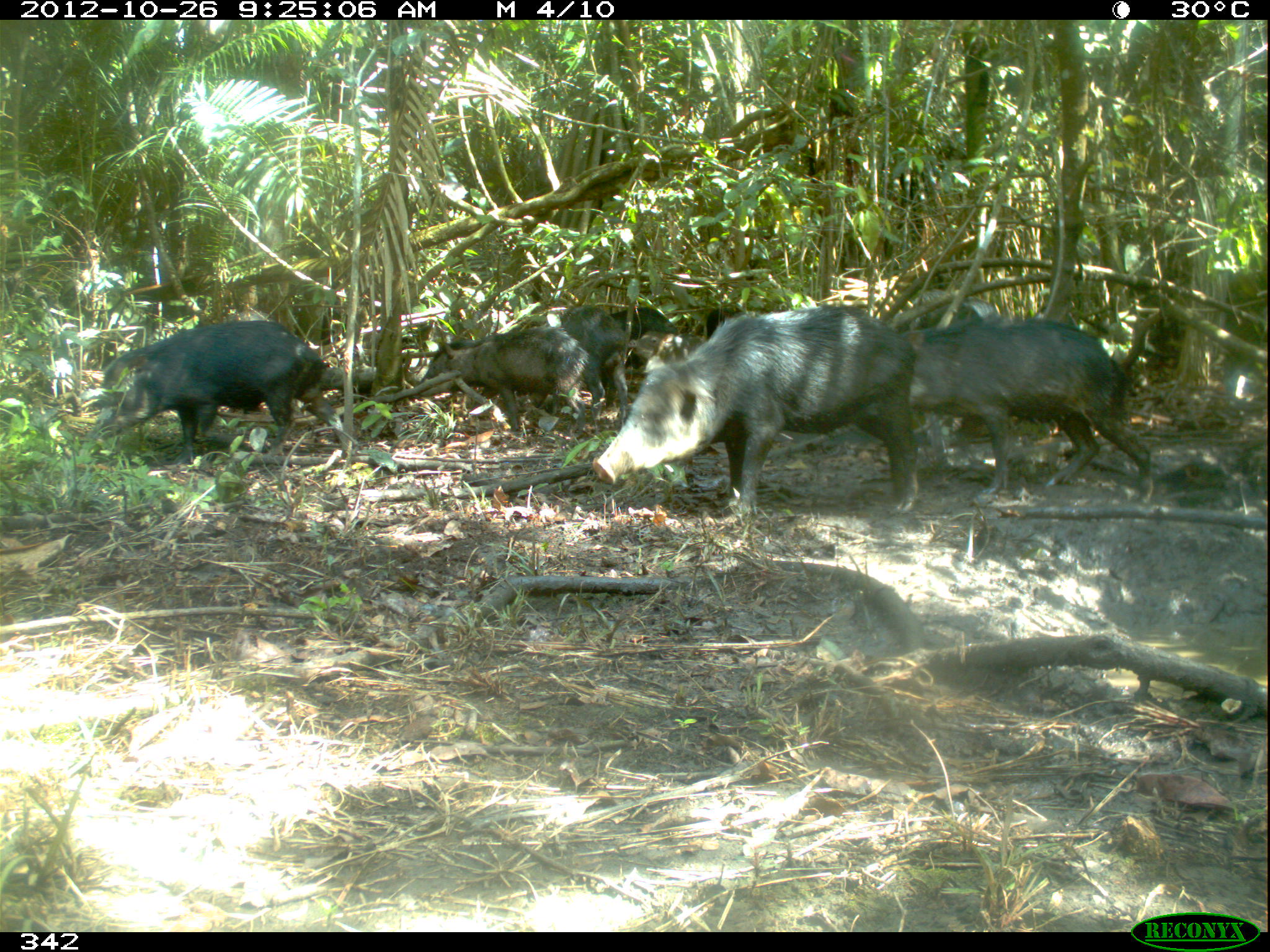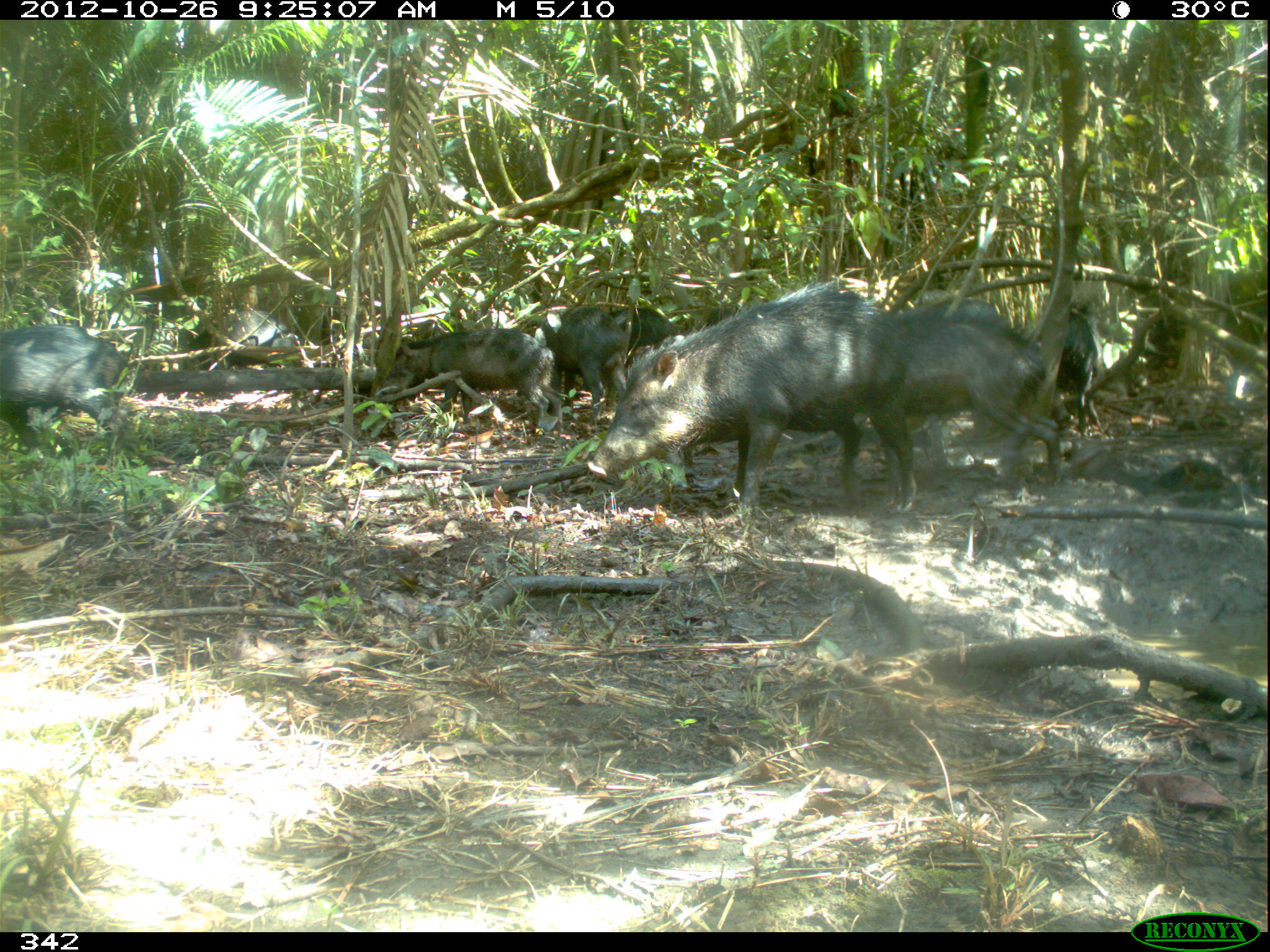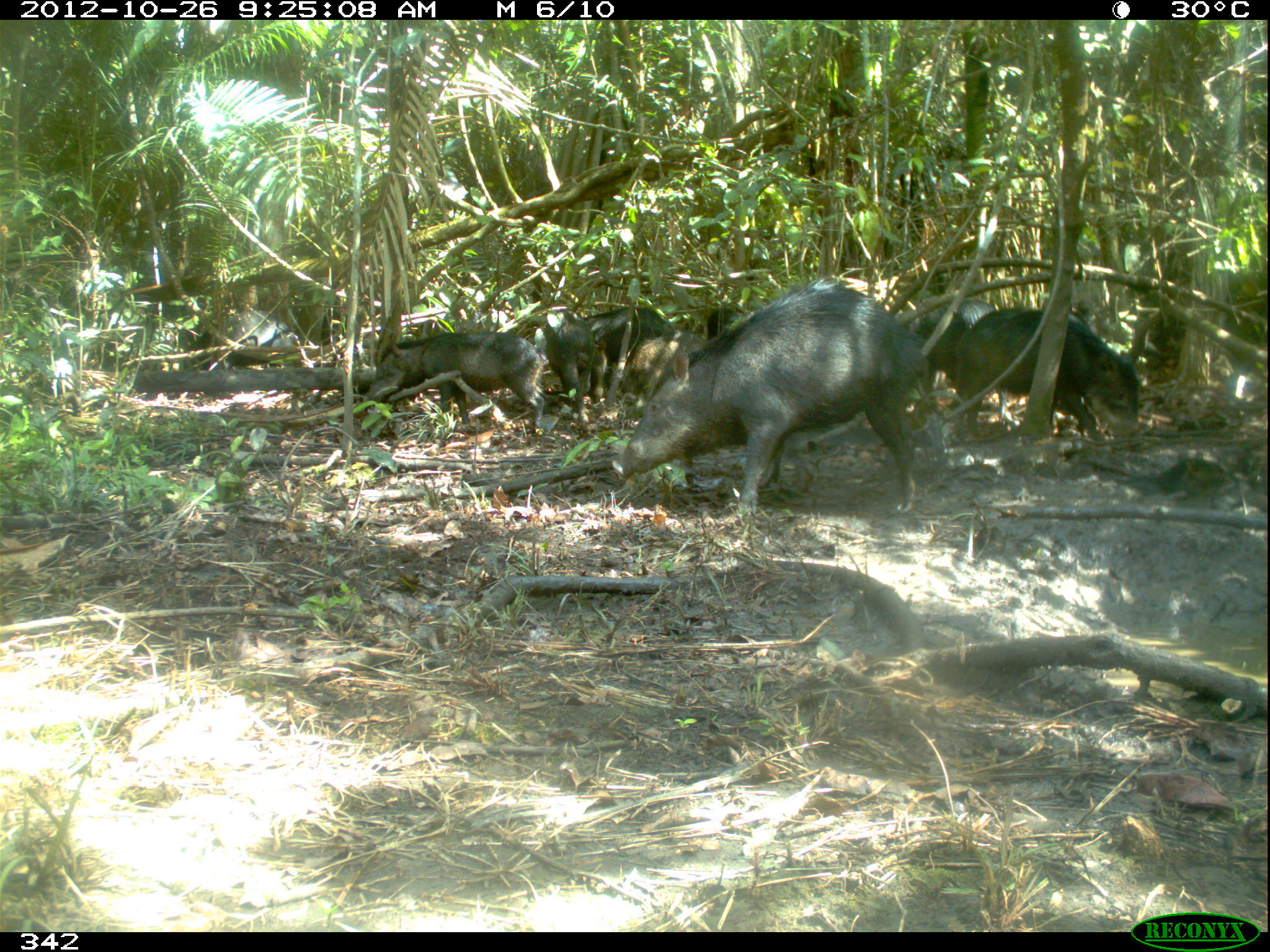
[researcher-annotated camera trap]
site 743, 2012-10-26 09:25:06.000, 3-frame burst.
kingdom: Animalia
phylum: Chordata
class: Mammalia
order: Artiodactyla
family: Tayassuidae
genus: Tayassu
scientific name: Tayassu pecari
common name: white-lipped peccary